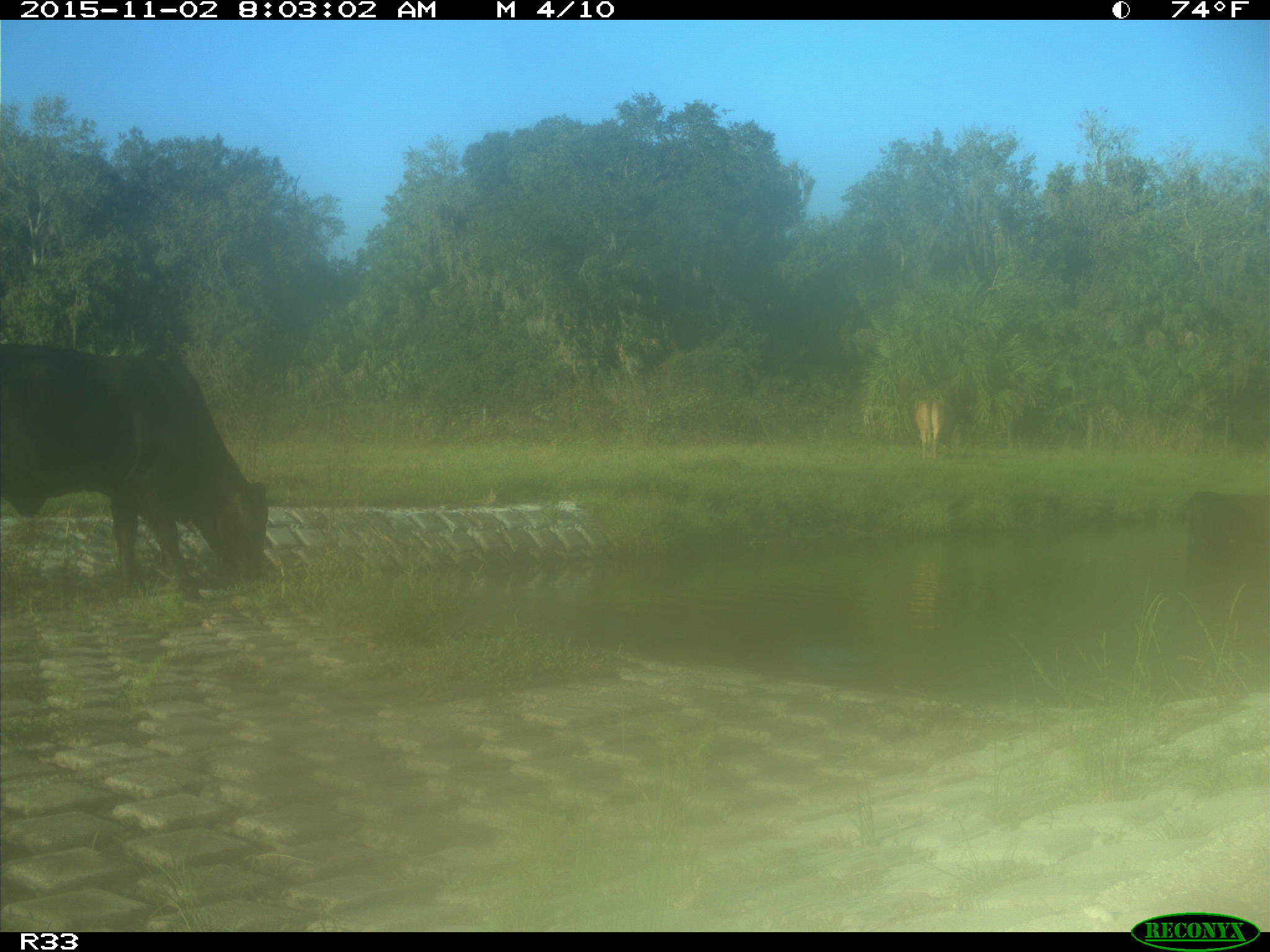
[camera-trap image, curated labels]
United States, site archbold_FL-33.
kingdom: Animalia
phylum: Chordata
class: Mammalia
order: Artiodactyla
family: Bovidae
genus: Bos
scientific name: Bos taurus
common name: domestic cow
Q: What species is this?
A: Bos taurus (domestic cow).